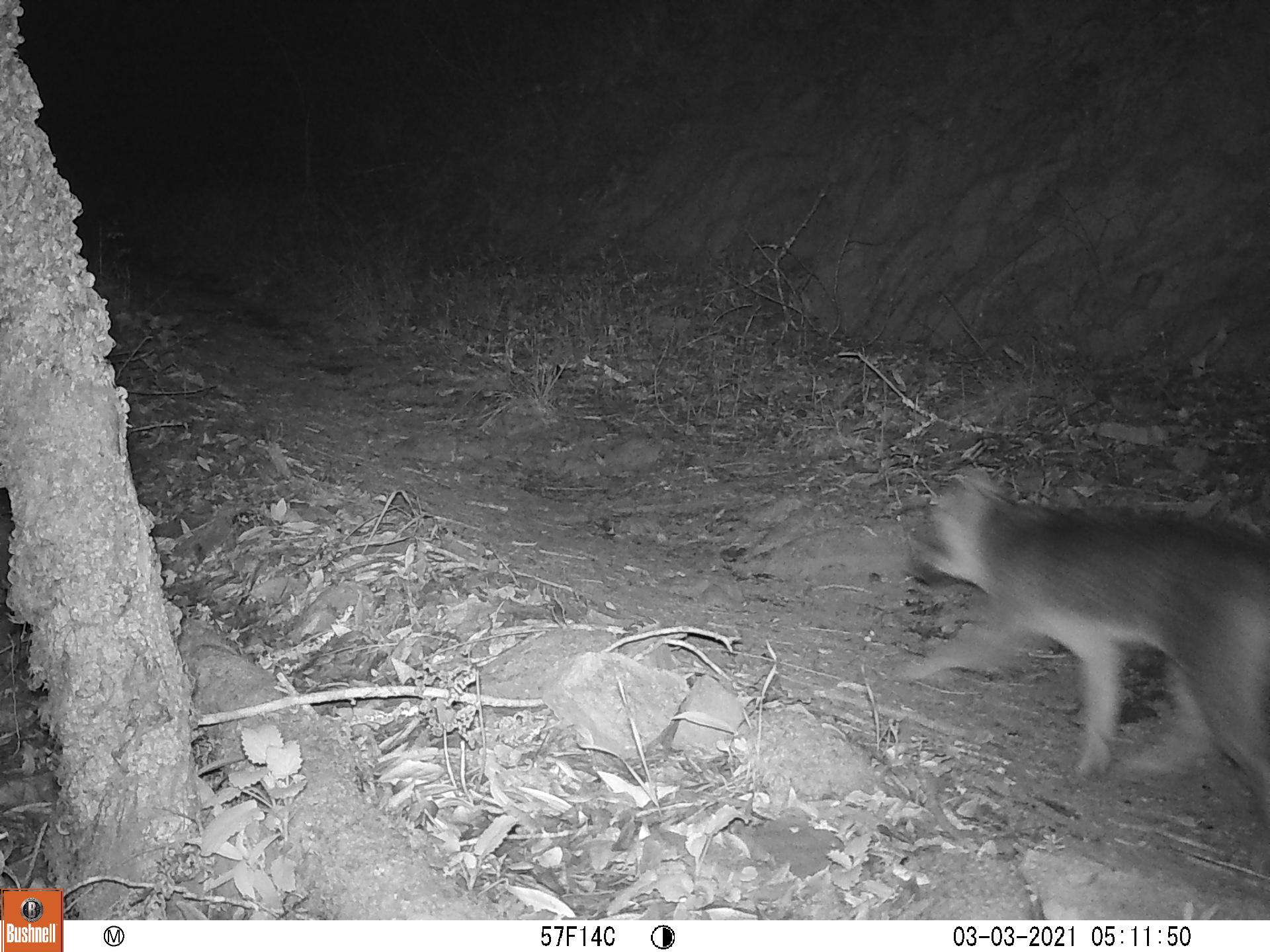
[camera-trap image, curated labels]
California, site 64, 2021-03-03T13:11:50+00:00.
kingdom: Animalia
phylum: Chordata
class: Mammalia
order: Carnivora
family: Canidae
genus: Urocyon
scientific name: Urocyon cinereoargenteus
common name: gray fox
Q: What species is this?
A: Gray fox (Urocyon cinereoargenteus).